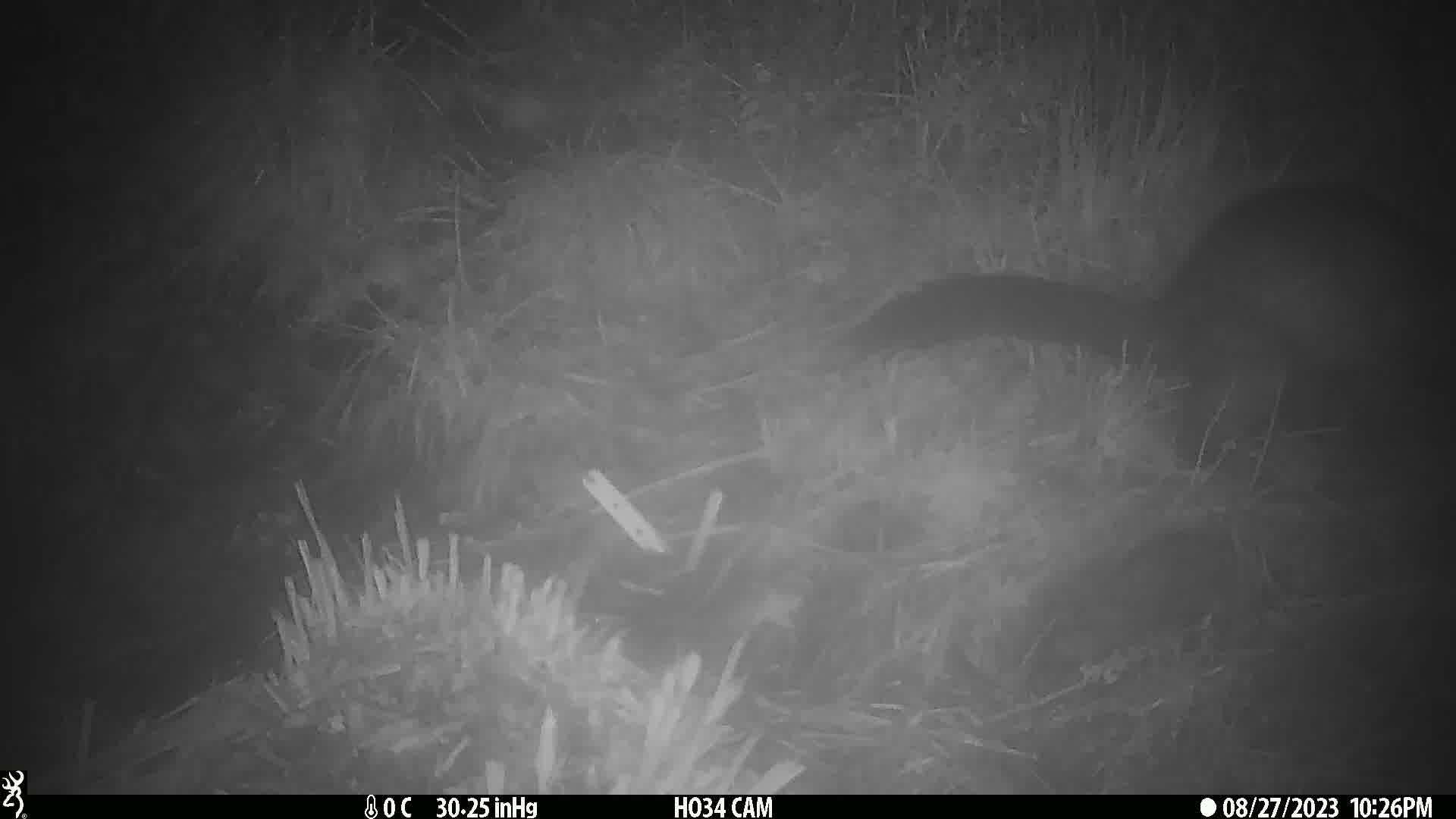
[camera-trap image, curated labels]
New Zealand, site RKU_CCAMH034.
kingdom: Animalia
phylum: Chordata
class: Mammalia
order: Diprotodontia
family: Phalangeridae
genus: Trichosurus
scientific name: Trichosurus vulpecula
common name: common brushtail possum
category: possum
Possum (common brushtail possum) (Trichosurus vulpecula).